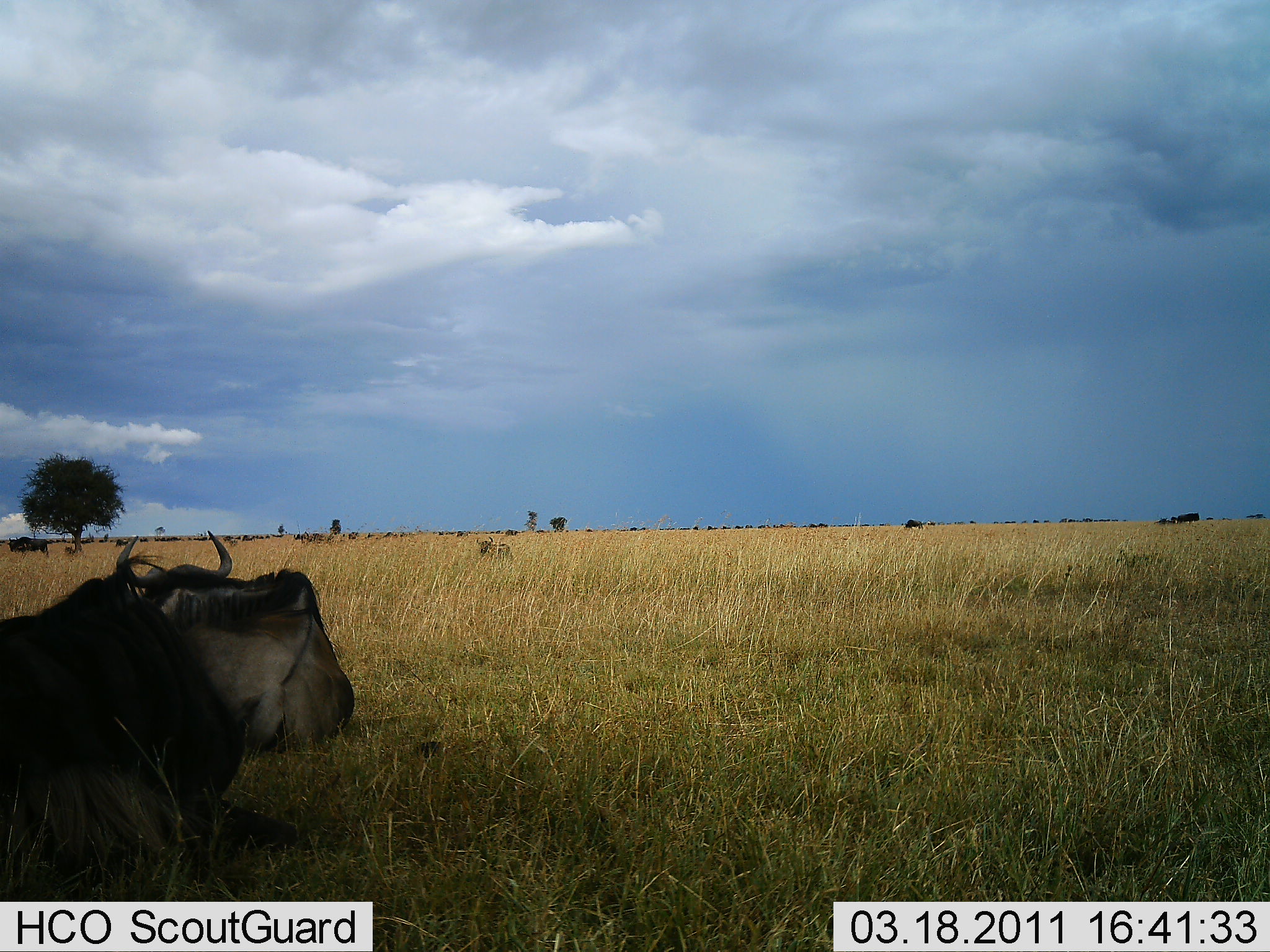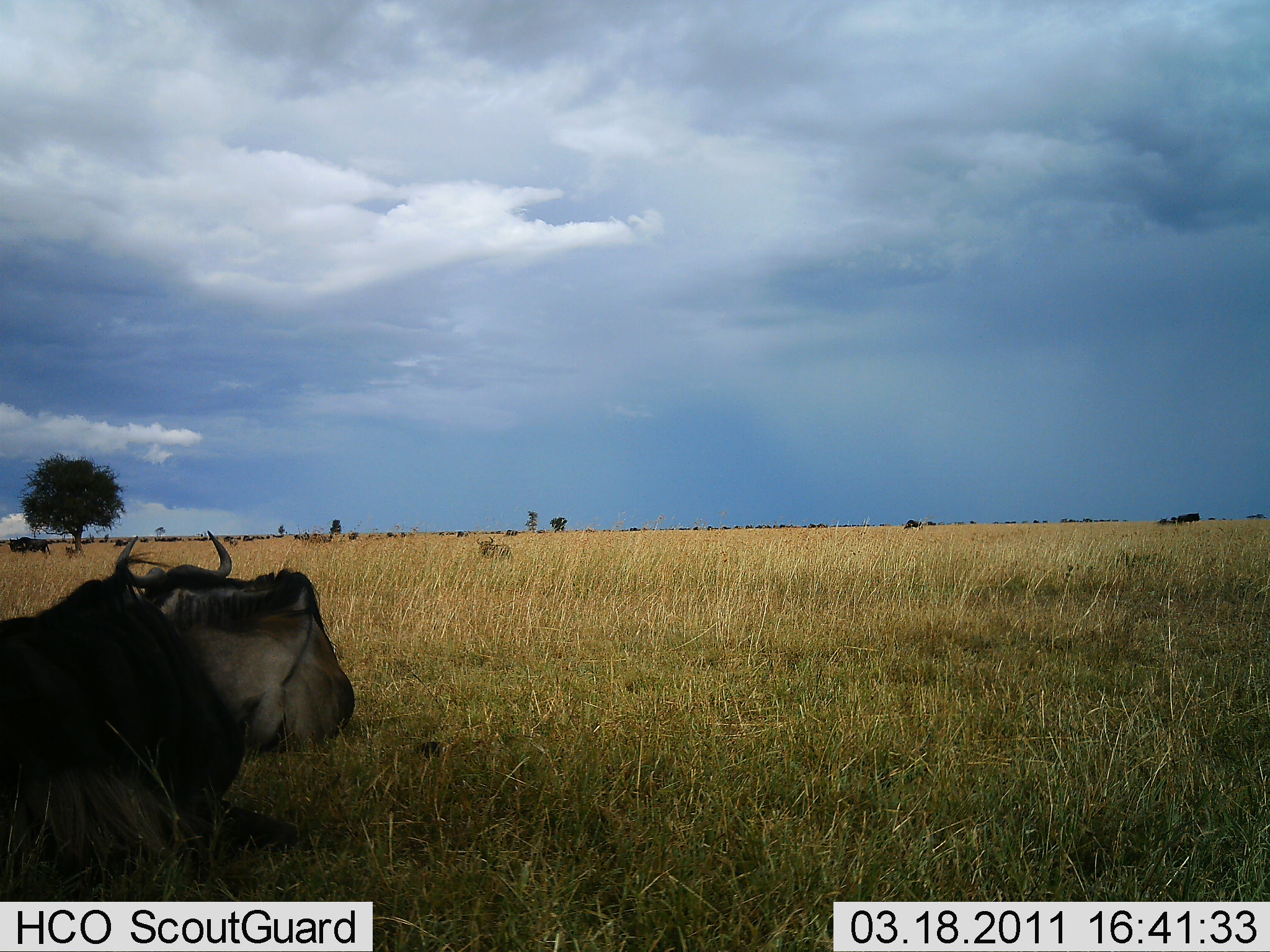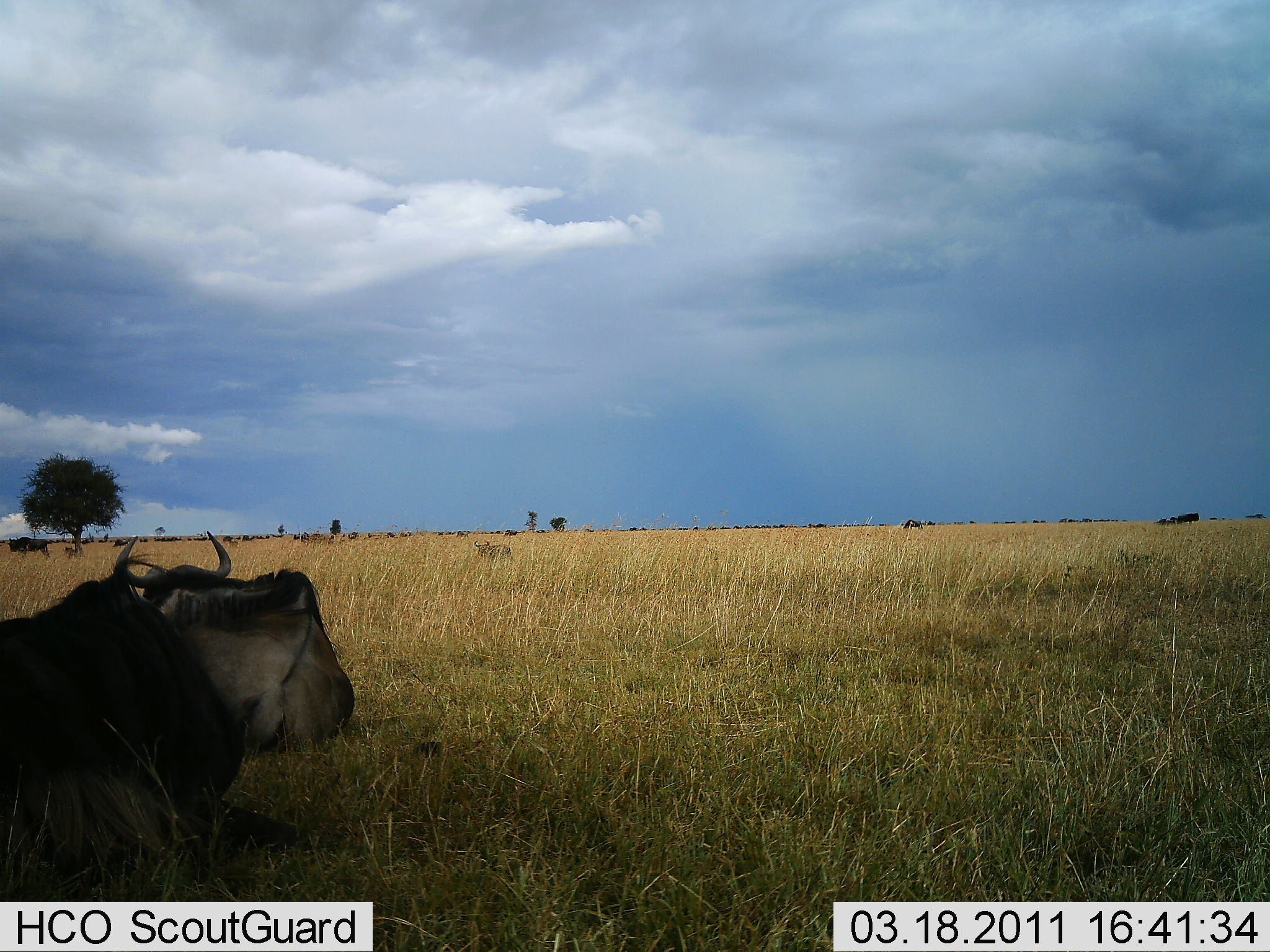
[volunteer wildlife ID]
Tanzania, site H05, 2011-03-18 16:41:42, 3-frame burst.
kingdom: Animalia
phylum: Chordata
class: Mammalia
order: Artiodactyla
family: Bovidae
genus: Connochaetes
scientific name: Connochaetes taurinus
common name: blue wildebeest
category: wildebeest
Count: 2.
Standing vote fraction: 20%.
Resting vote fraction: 90%.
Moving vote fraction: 10%.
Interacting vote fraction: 0%.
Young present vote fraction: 10%.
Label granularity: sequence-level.